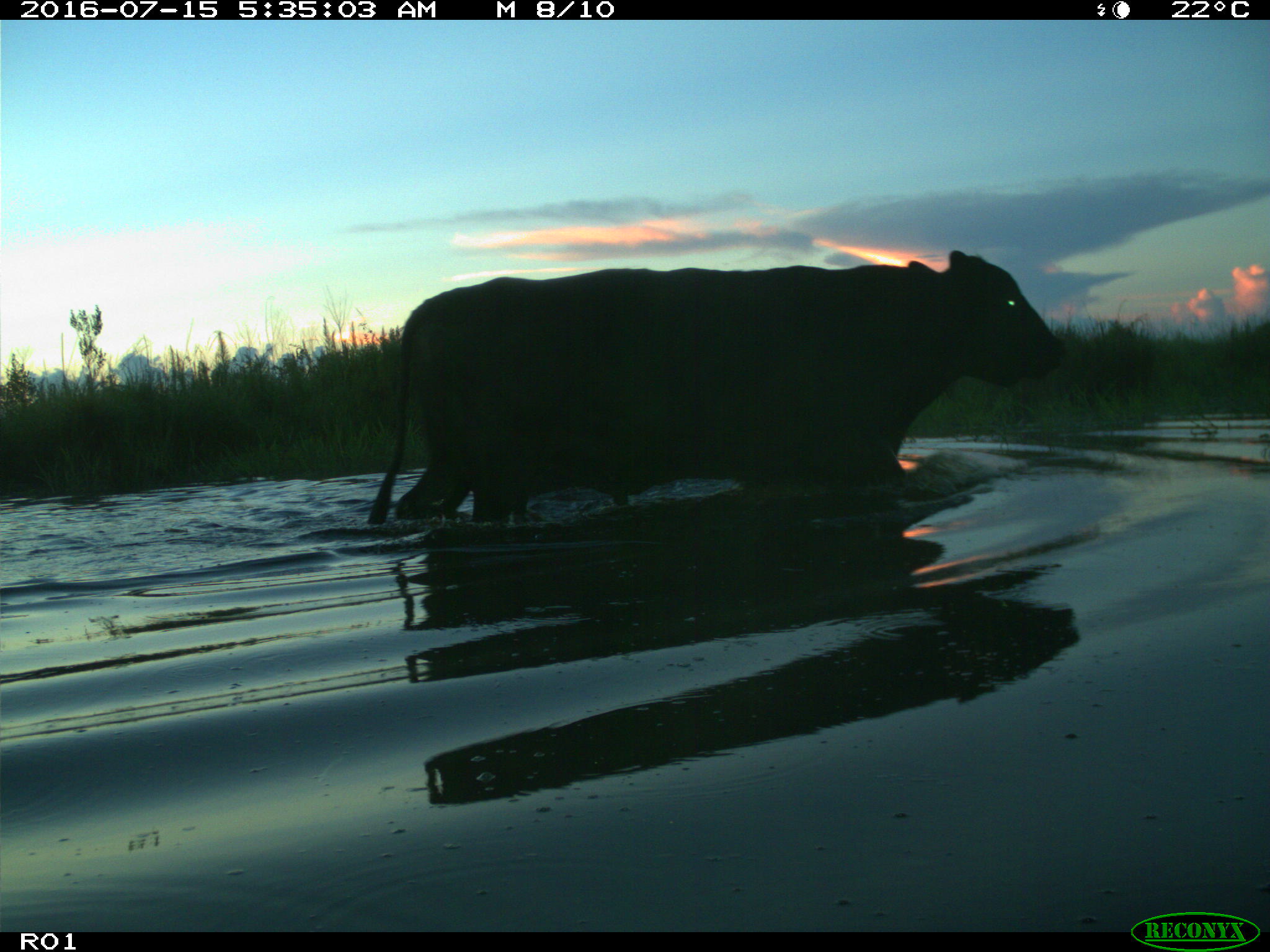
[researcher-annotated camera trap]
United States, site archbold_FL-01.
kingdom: Animalia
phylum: Chordata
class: Mammalia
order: Artiodactyla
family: Bovidae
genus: Bos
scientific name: Bos taurus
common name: domestic cow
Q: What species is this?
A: Bos taurus (domestic cow).